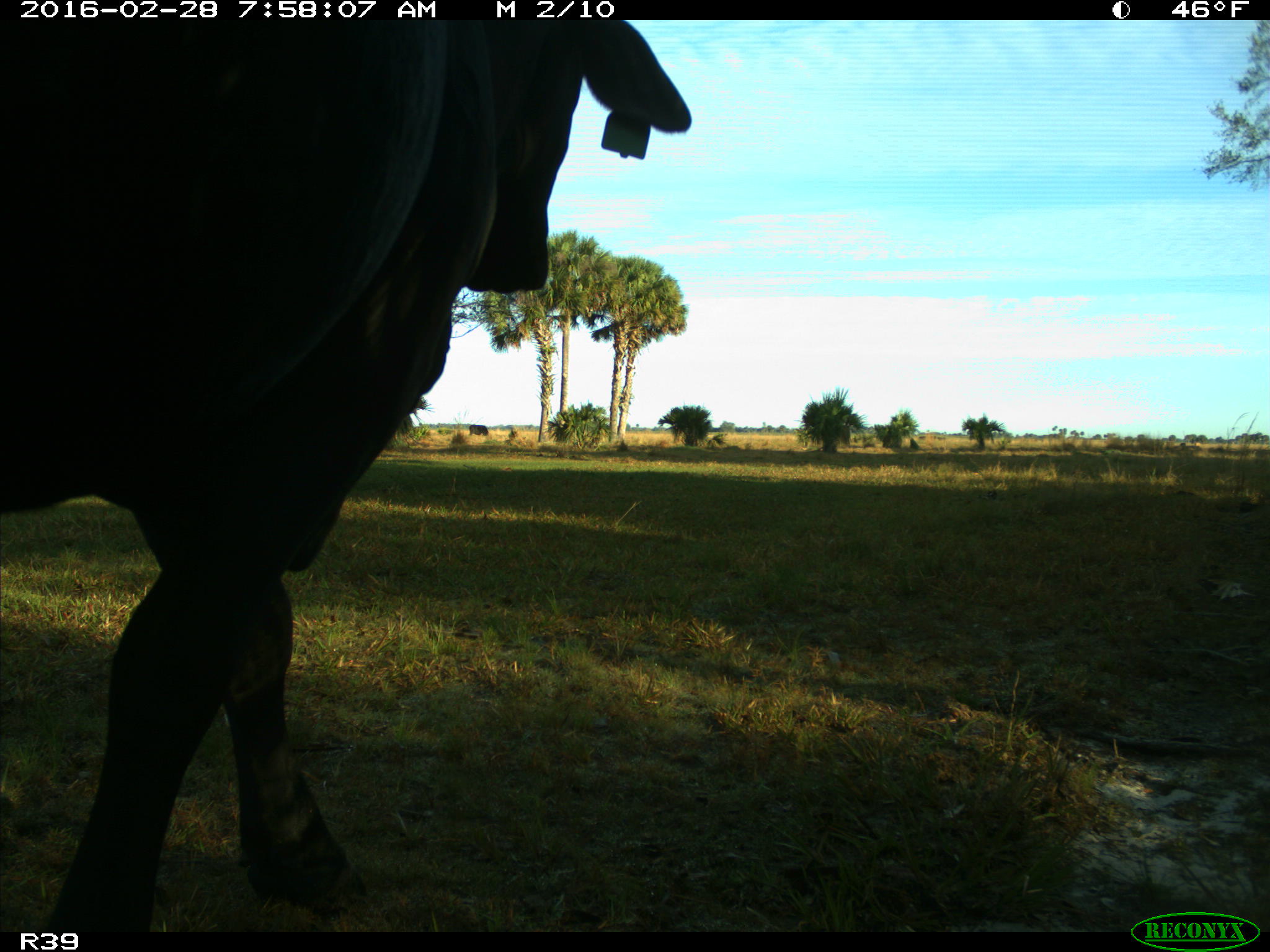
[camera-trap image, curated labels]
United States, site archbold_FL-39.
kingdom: Animalia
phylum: Chordata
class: Mammalia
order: Artiodactyla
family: Bovidae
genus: Bos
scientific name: Bos taurus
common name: domestic cow